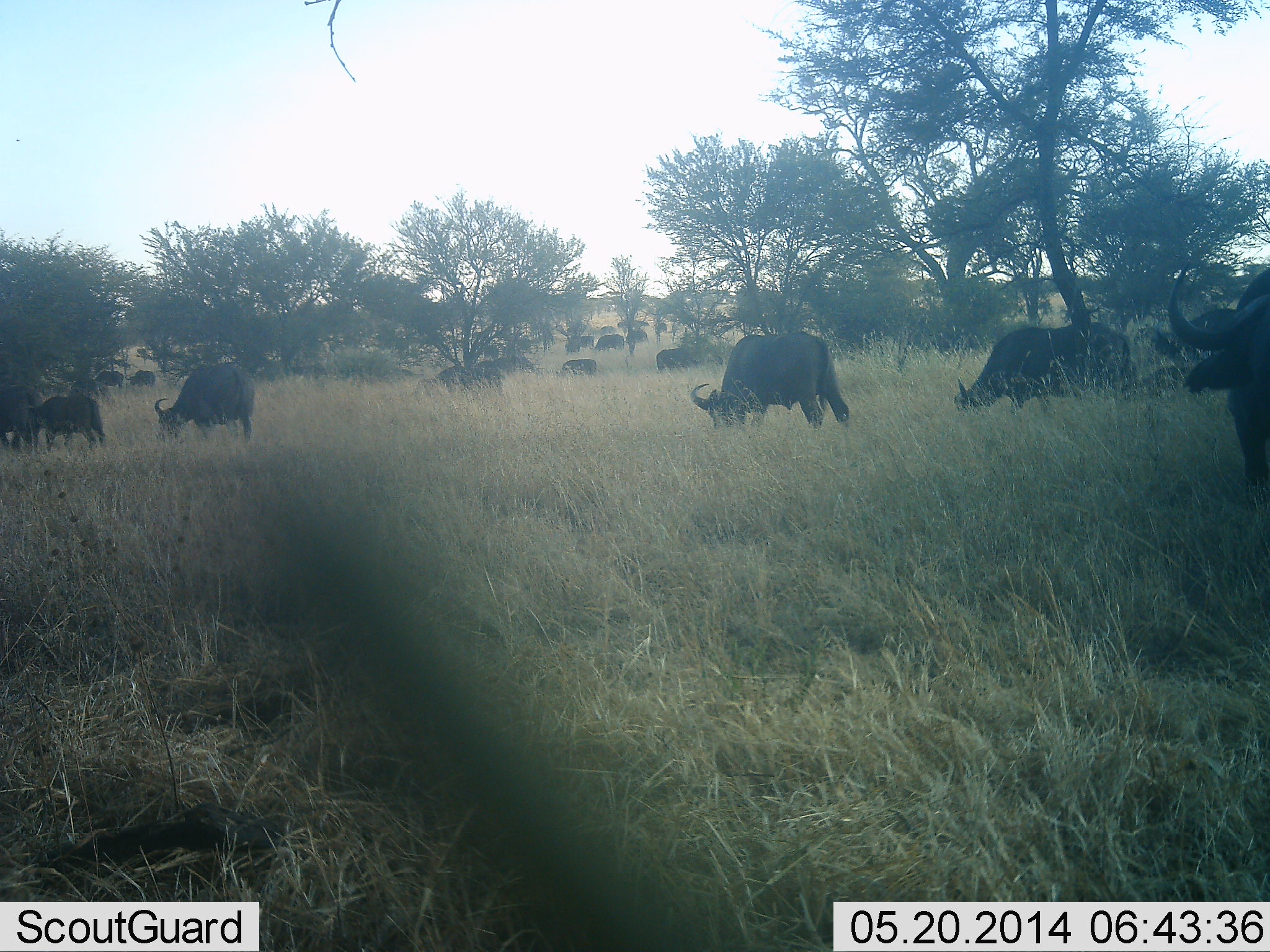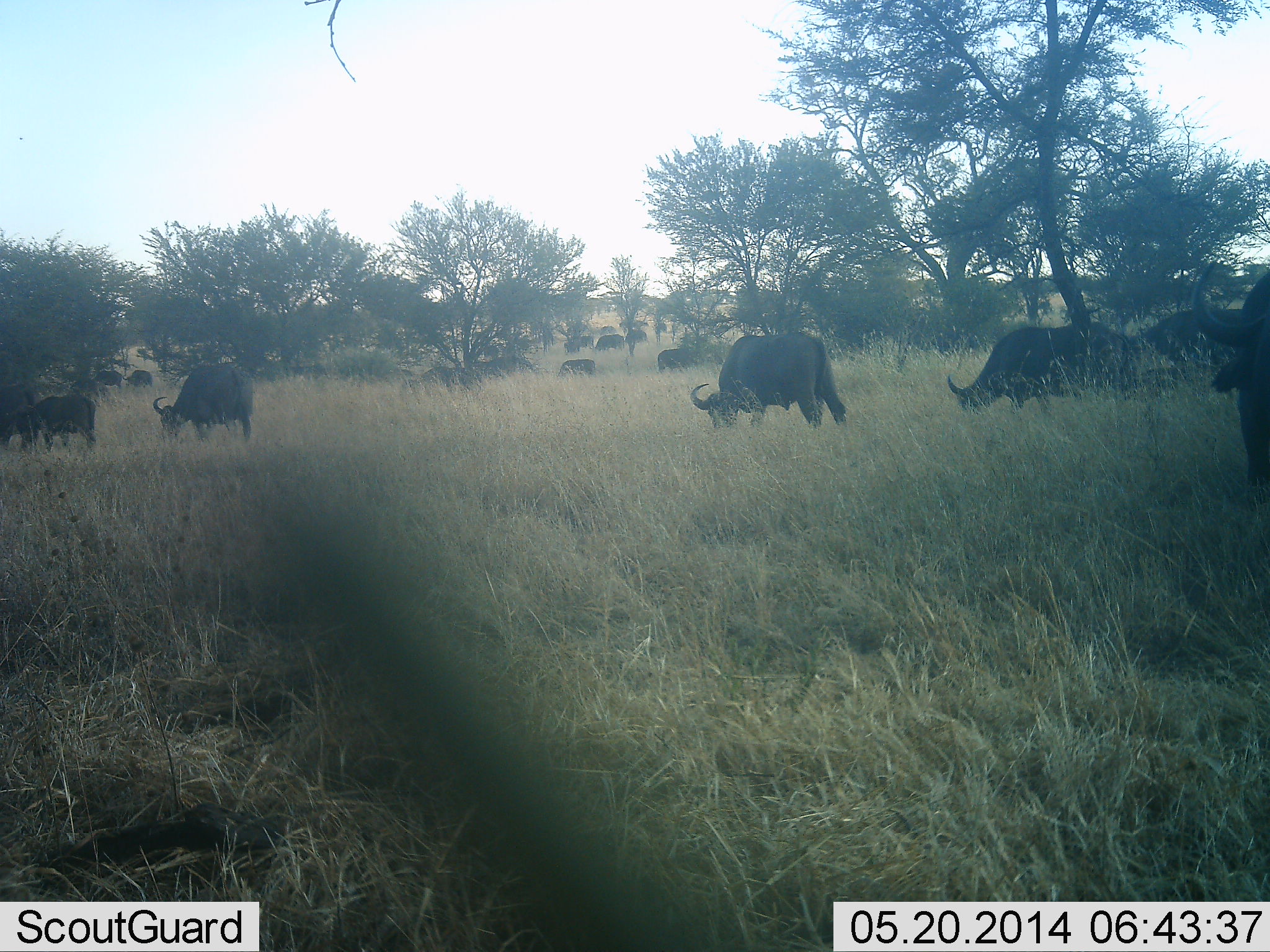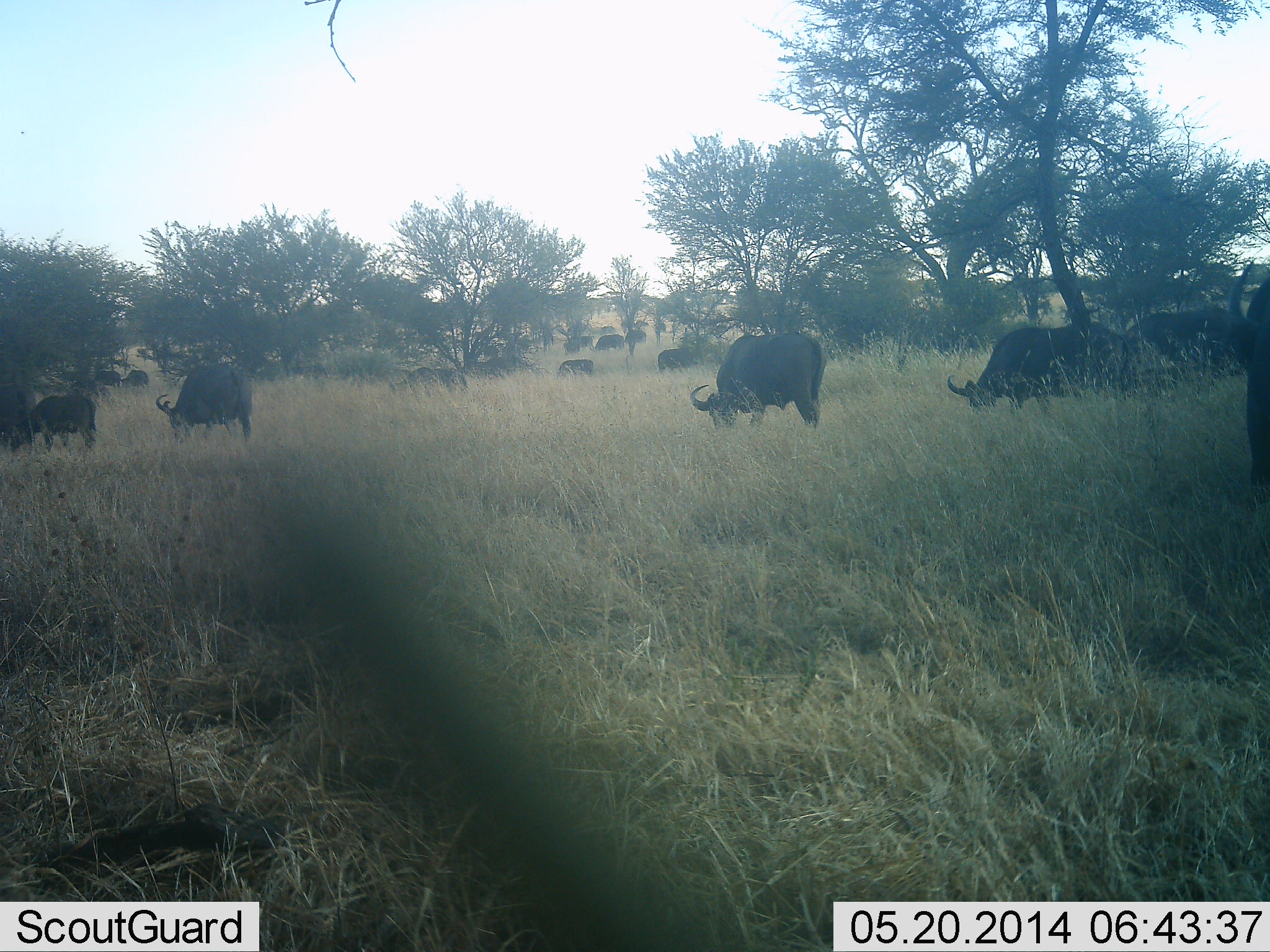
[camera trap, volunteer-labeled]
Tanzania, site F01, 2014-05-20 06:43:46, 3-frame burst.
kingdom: Animalia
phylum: Chordata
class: Mammalia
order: Artiodactyla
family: Bovidae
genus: Syncerus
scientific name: Syncerus caffer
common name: cape buffalo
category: buffalo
Buffalo (cape buffalo) (Syncerus caffer), count 11-50. Behavior (volunteer vote fractions): standing 60%, resting 0%, moving 20%, interacting 0%. Young present (vote fraction): 0%. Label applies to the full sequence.